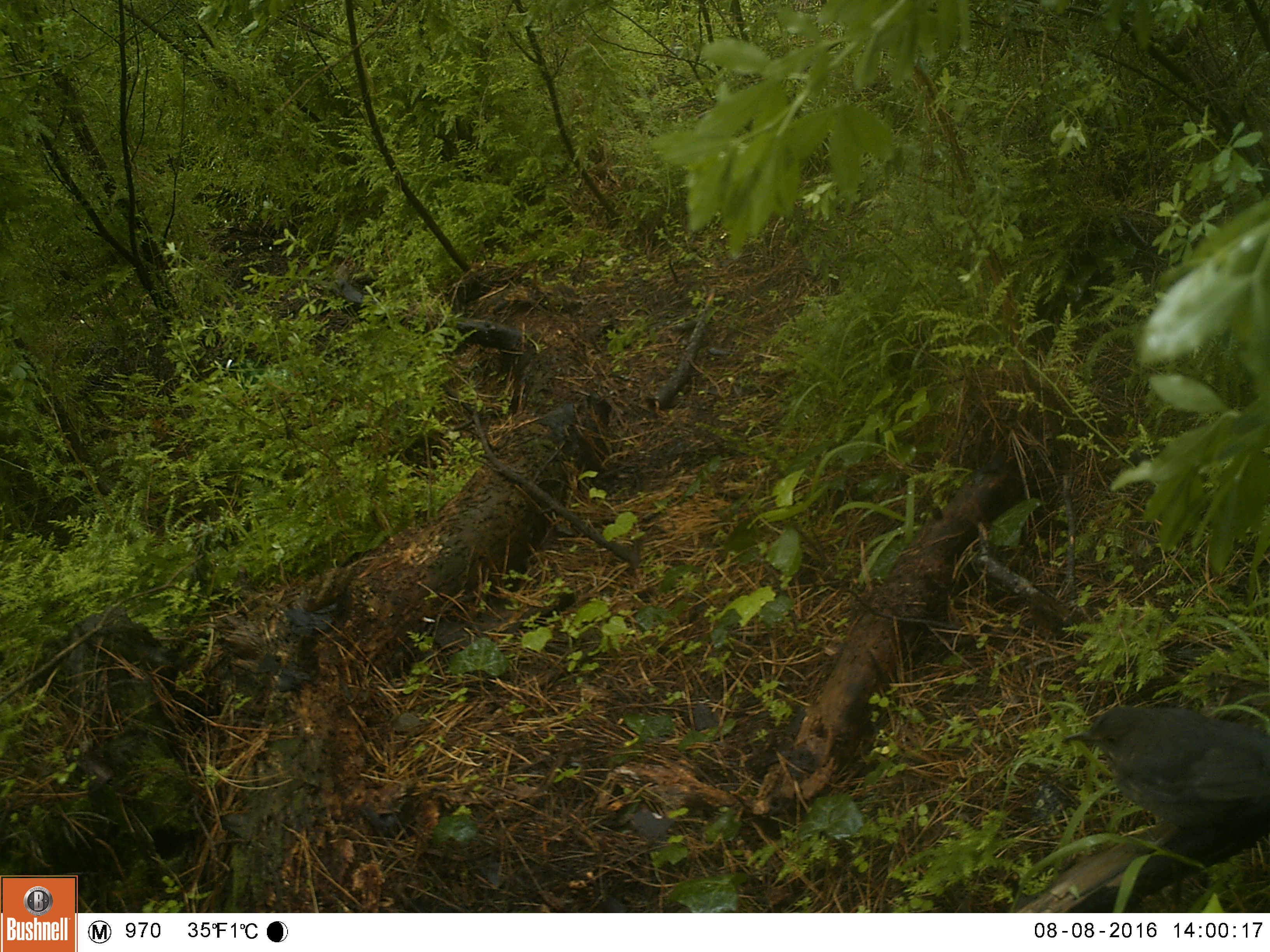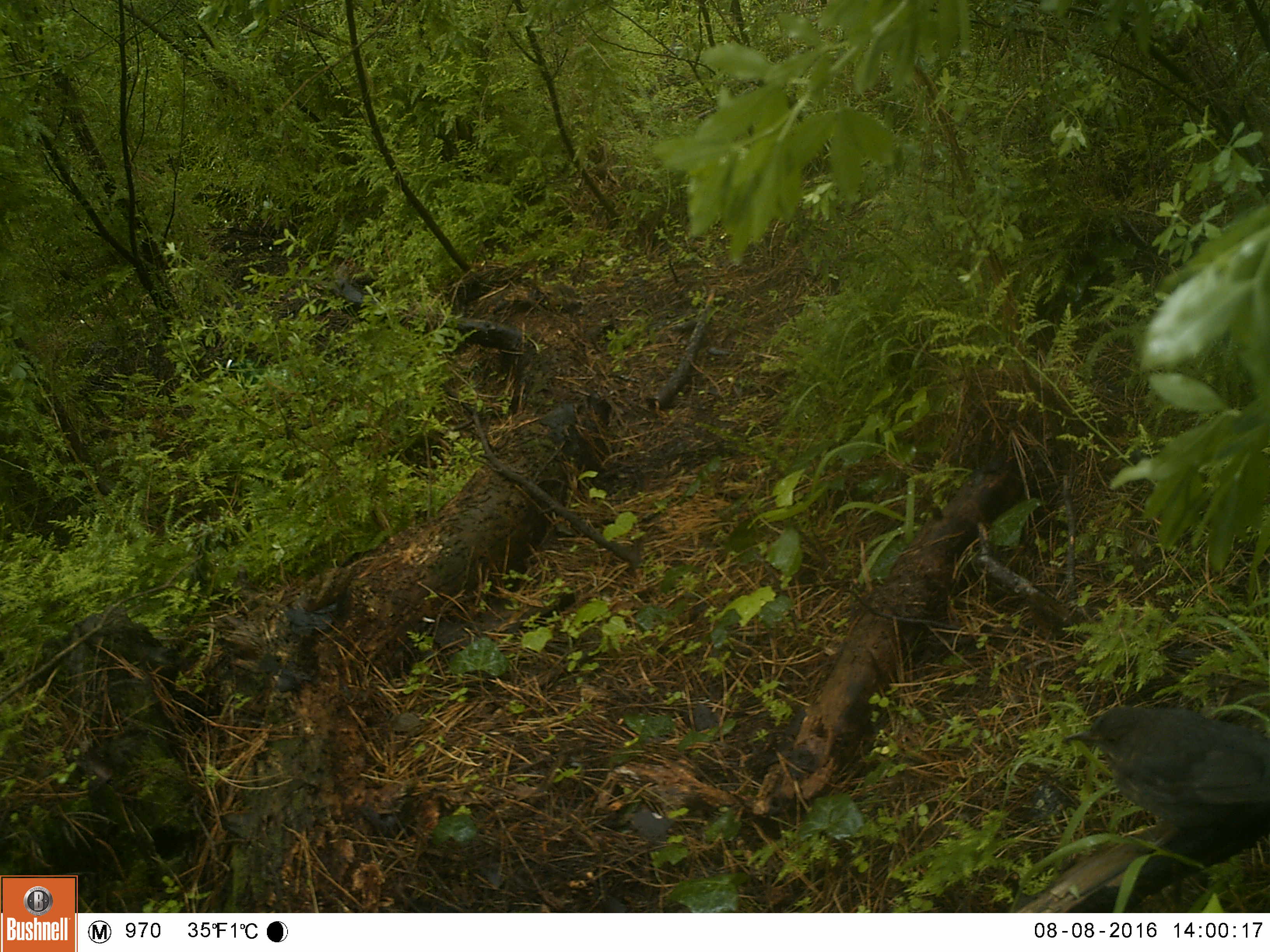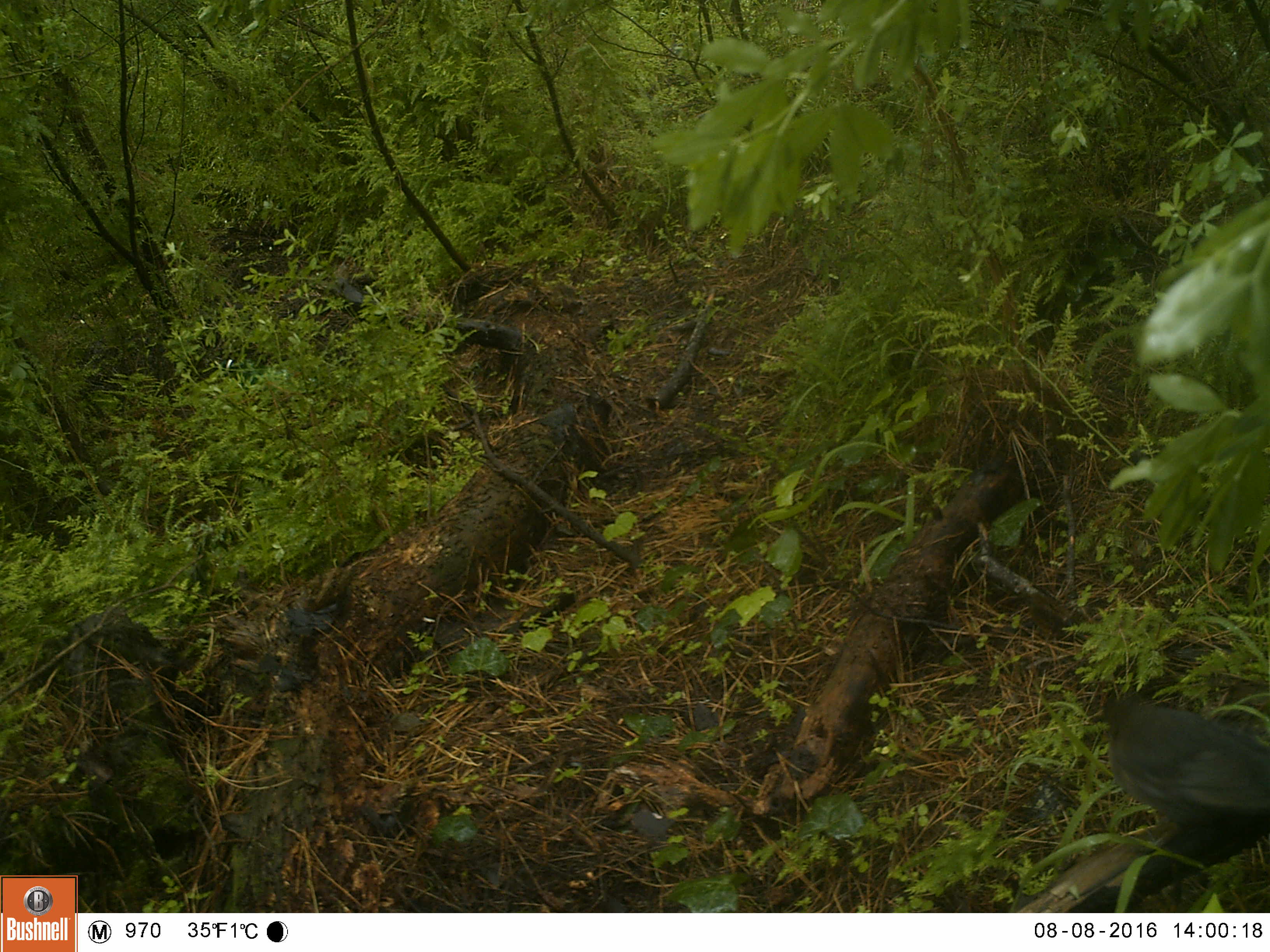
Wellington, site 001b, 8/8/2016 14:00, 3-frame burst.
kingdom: Animalia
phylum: Chordata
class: Aves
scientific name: Aves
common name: bird